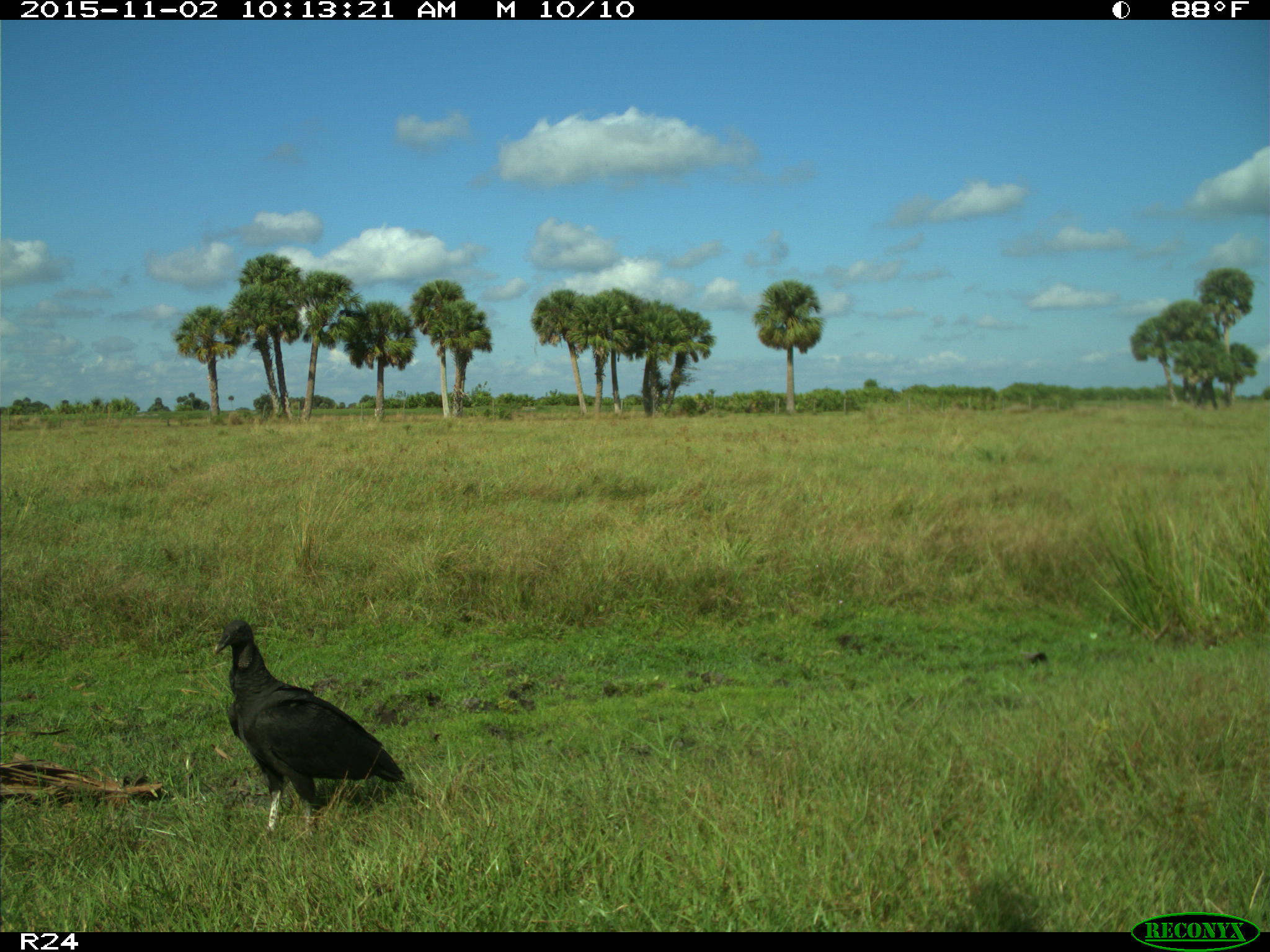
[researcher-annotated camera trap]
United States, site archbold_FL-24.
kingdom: Animalia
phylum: Chordata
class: Aves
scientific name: Aves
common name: birds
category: unidentified bird